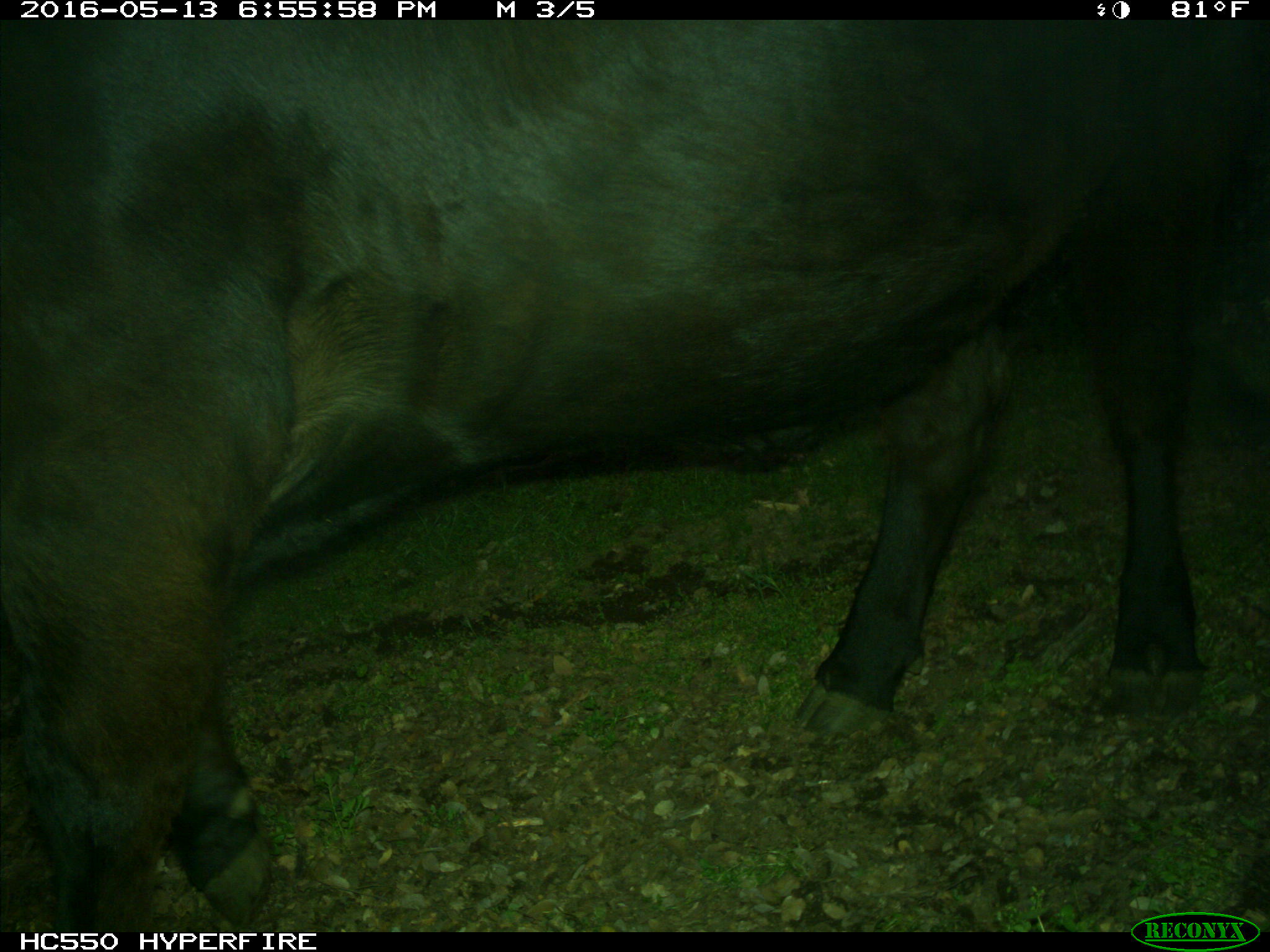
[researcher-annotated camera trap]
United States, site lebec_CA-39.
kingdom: Animalia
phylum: Chordata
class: Mammalia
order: Artiodactyla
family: Bovidae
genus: Bos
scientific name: Bos taurus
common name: domestic cow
Bos taurus (domestic cow).